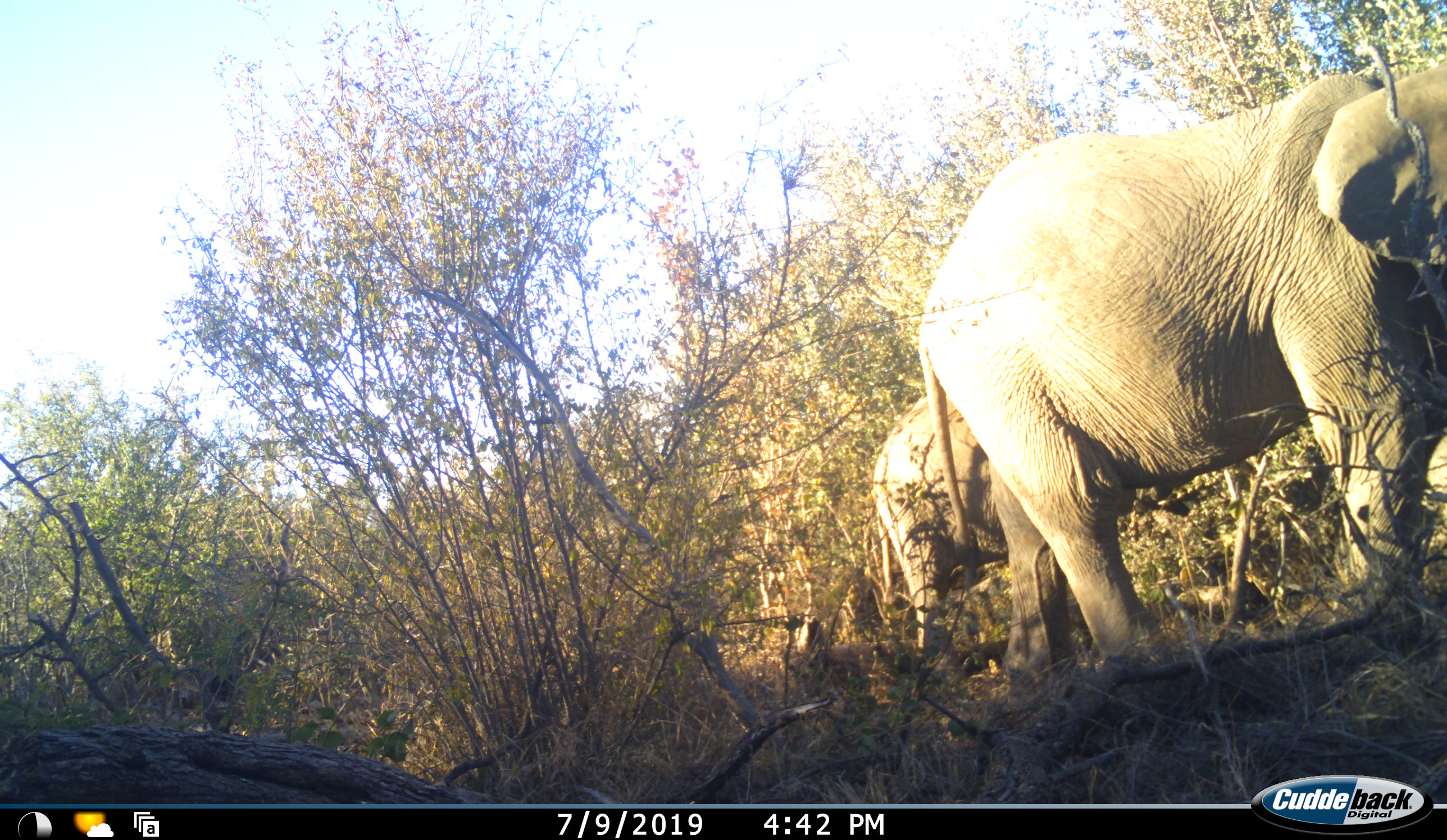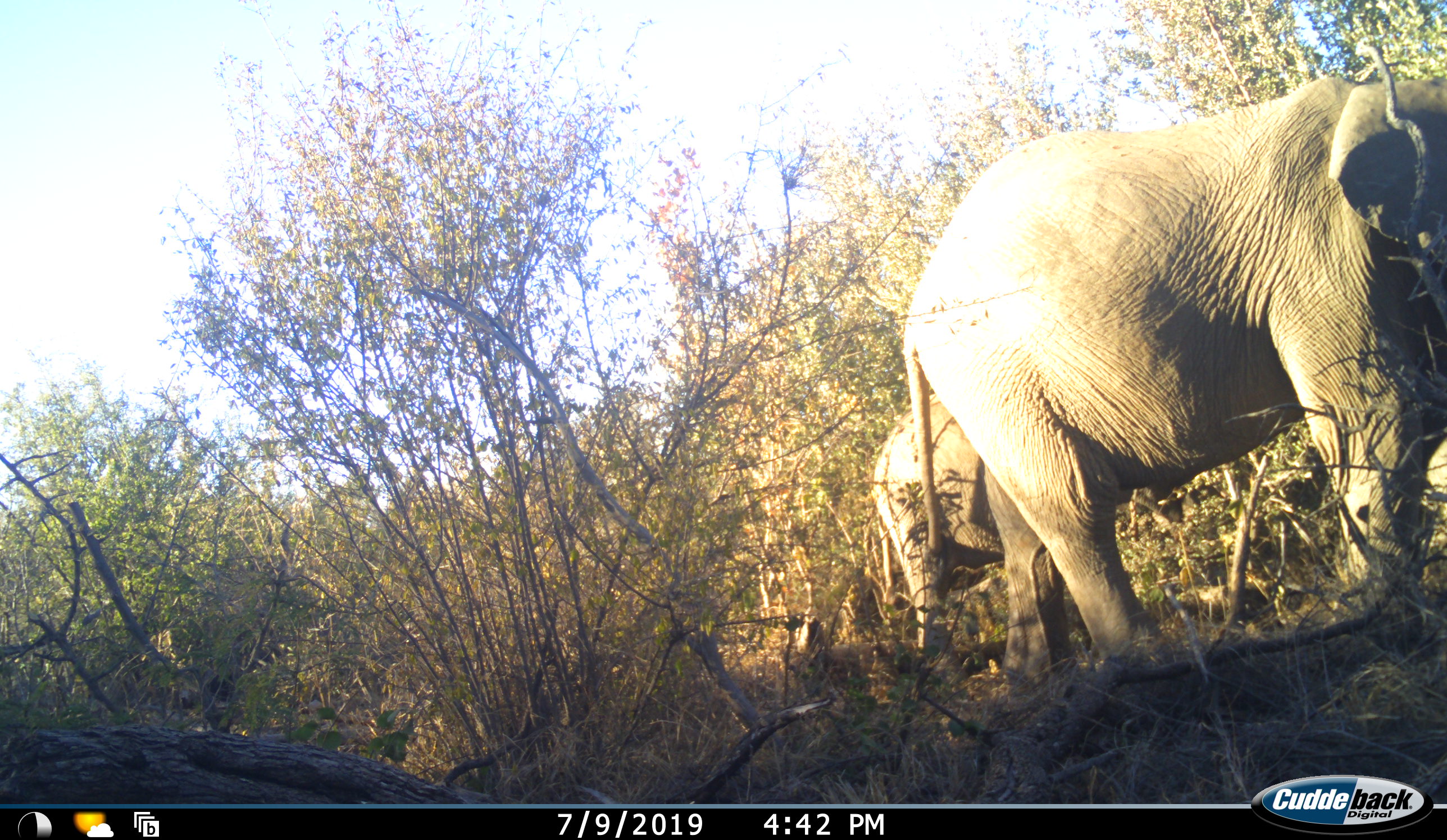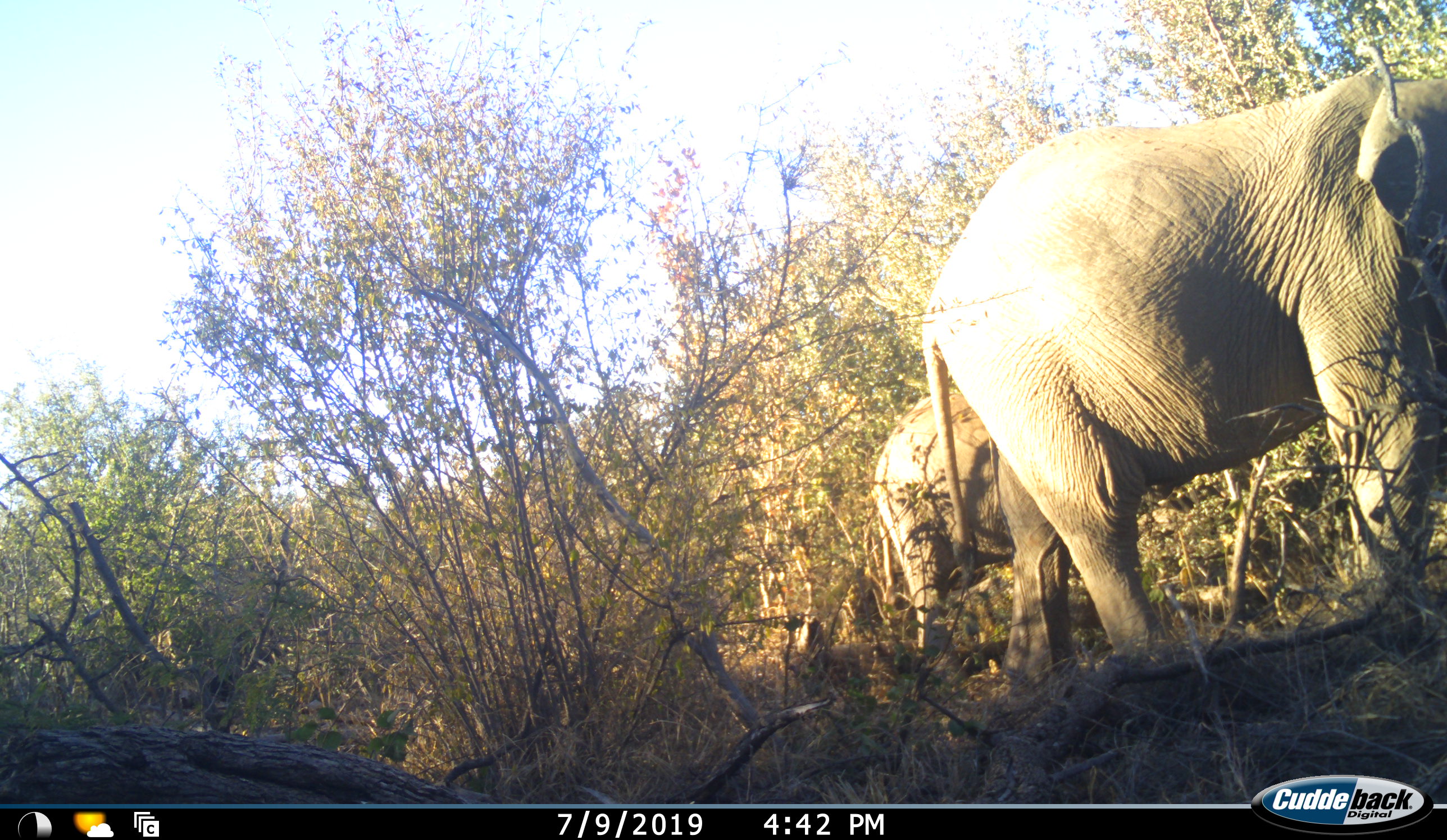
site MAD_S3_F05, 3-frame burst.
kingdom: Animalia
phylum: Chordata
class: Mammalia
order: Proboscidea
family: Elephantidae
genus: Loxodonta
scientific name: Loxodonta africana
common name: african bush elephant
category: elephant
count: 2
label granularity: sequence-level